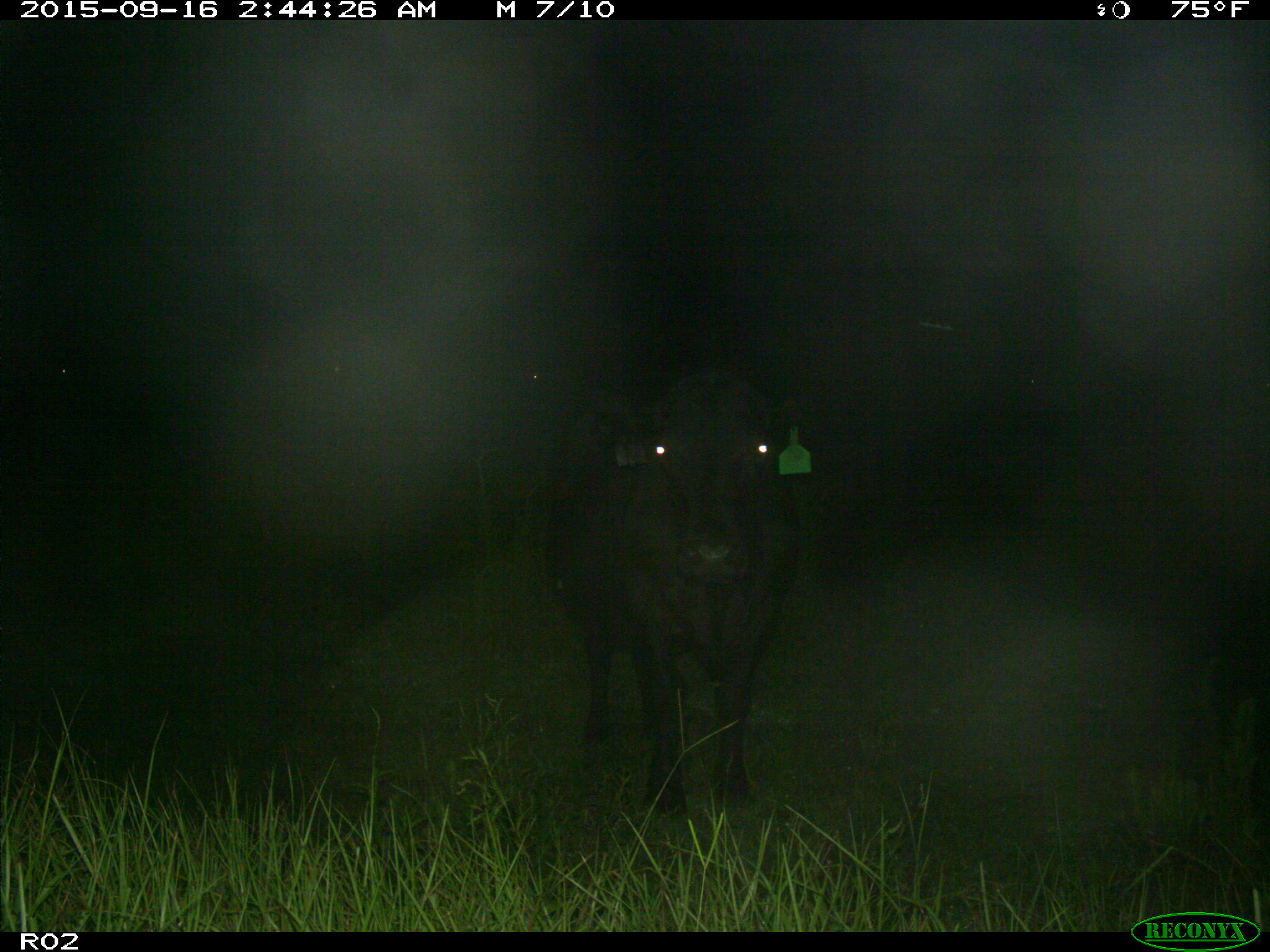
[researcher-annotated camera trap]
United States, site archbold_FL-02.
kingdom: Animalia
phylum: Chordata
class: Mammalia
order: Artiodactyla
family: Bovidae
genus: Bos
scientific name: Bos taurus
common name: domestic cow